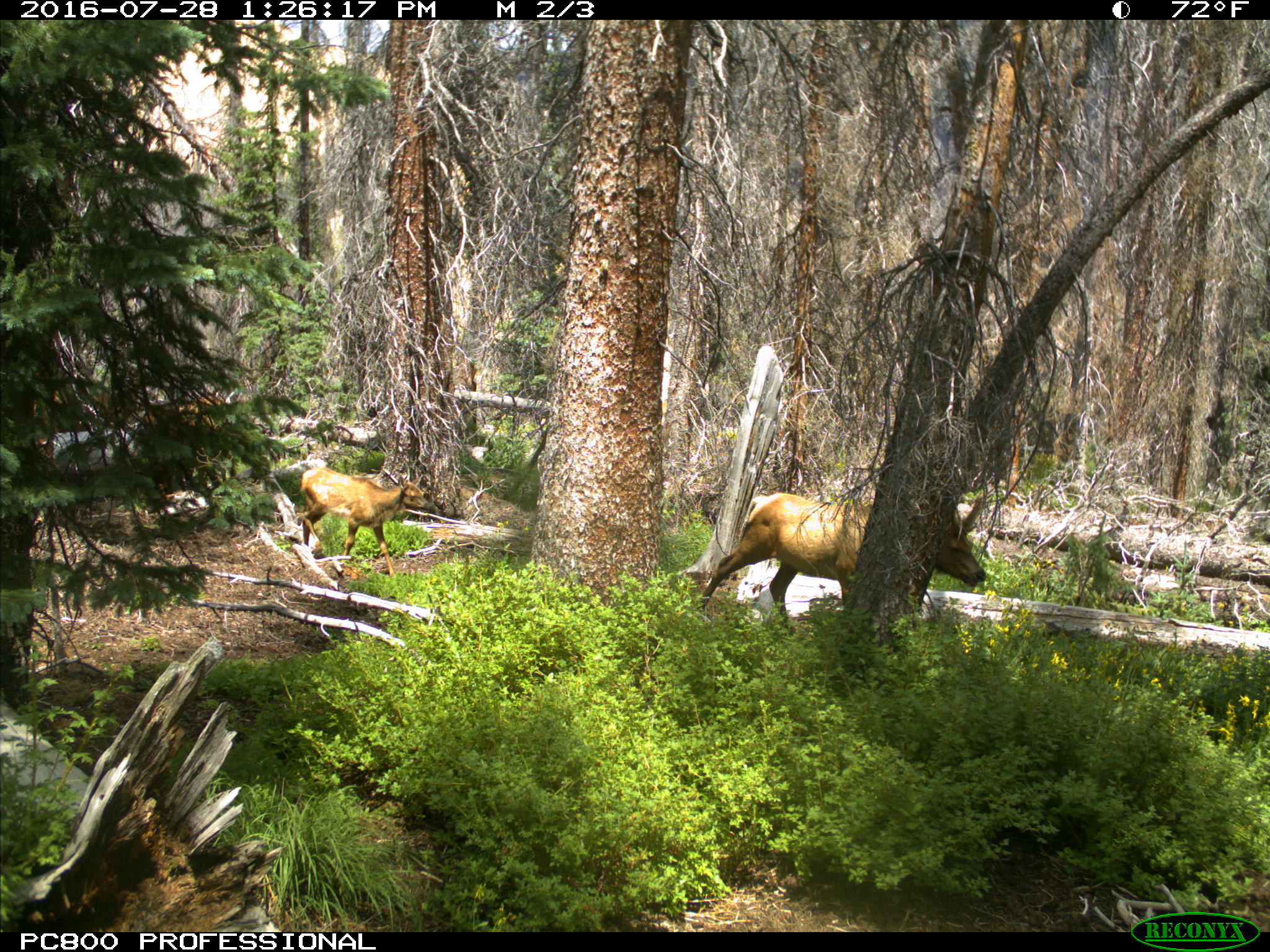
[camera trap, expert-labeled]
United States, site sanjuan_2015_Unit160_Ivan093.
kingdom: Animalia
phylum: Chordata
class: Mammalia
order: Artiodactyla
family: Cervidae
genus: Cervus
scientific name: Cervus elaphus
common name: red deer